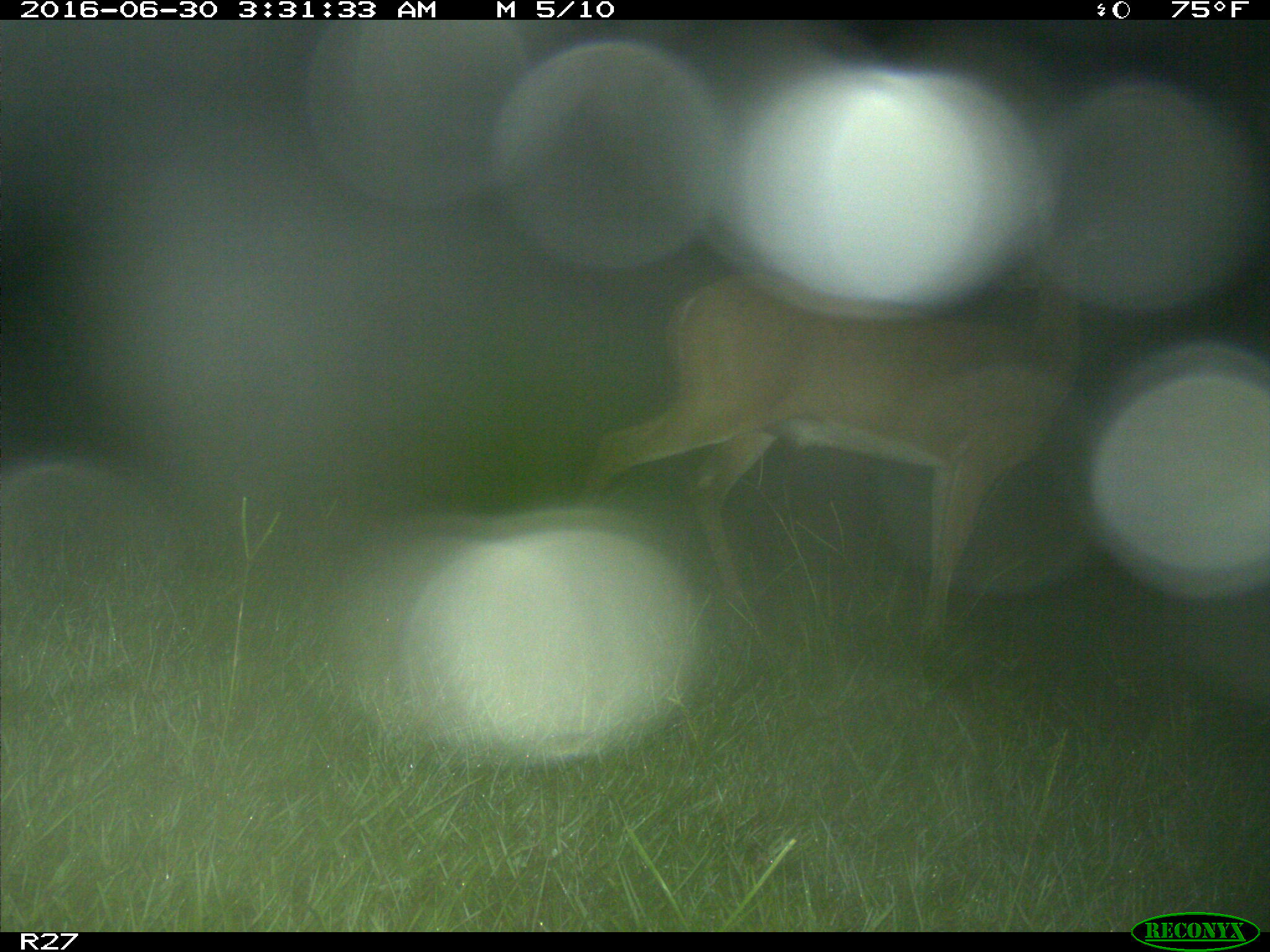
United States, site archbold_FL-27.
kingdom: Animalia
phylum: Chordata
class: Mammalia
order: Artiodactyla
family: Cervidae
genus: Odocoileus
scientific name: Odocoileus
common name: deer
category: unidentified deer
Unidentified deer (deer) (Odocoileus).